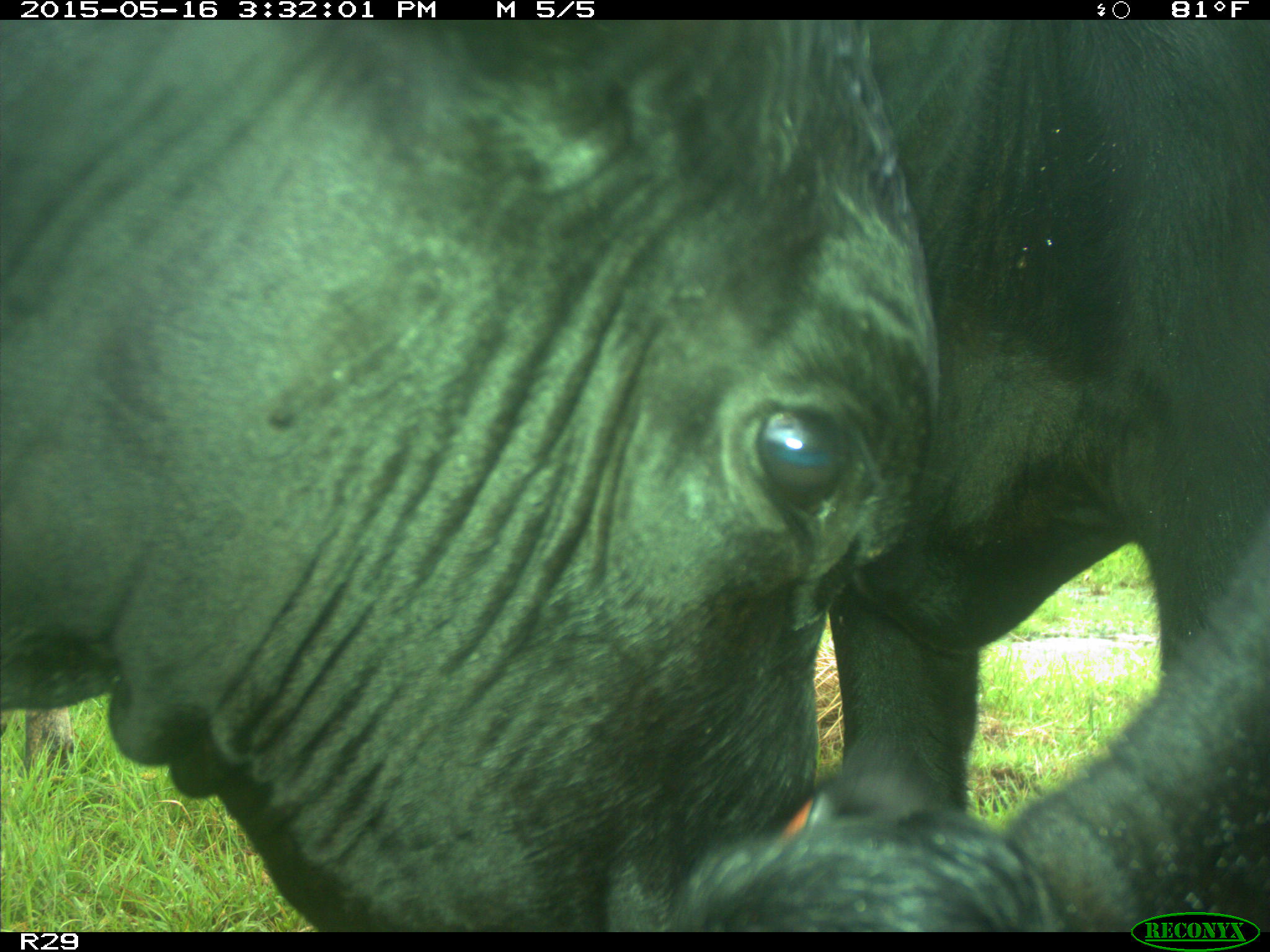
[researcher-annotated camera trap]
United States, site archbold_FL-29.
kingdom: Animalia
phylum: Chordata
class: Mammalia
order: Artiodactyla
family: Bovidae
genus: Bos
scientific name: Bos taurus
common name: domestic cow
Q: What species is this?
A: Bos taurus (domestic cow).